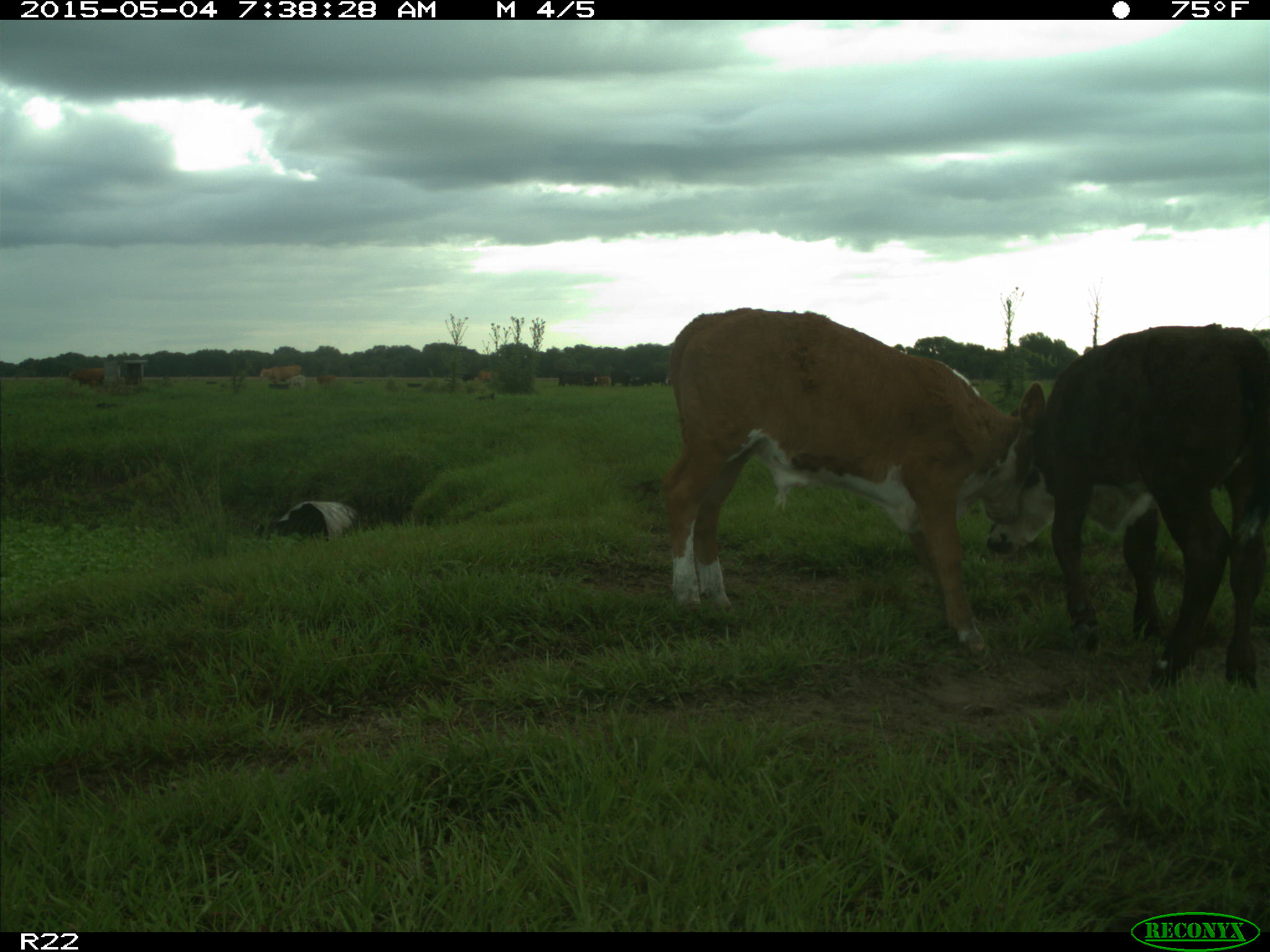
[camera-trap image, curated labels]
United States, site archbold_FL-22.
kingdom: Animalia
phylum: Chordata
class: Mammalia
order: Artiodactyla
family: Bovidae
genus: Bos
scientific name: Bos taurus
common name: domestic cow